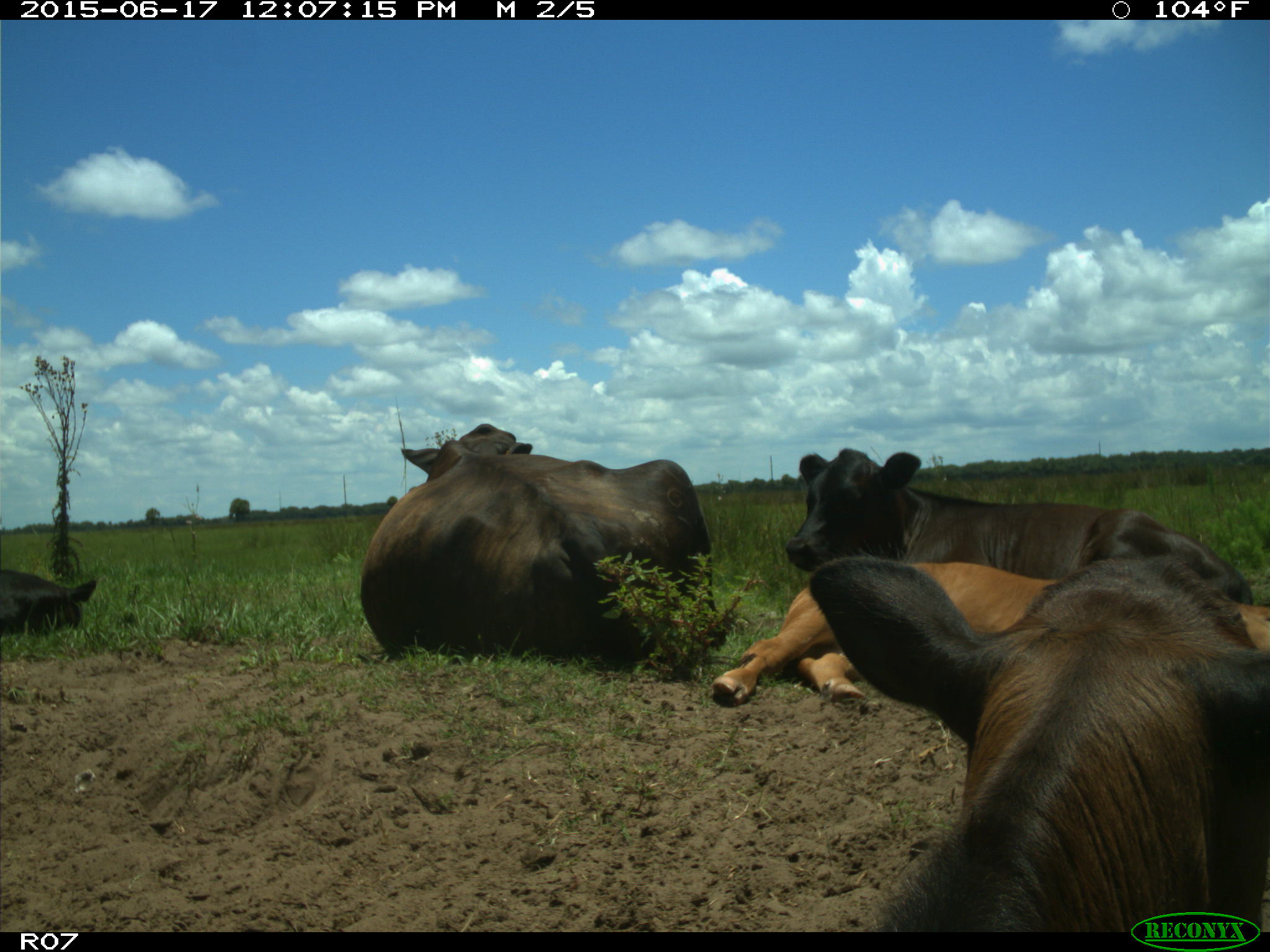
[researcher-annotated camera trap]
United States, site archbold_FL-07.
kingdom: Animalia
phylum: Chordata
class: Mammalia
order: Artiodactyla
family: Bovidae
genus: Bos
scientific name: Bos taurus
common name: domestic cow